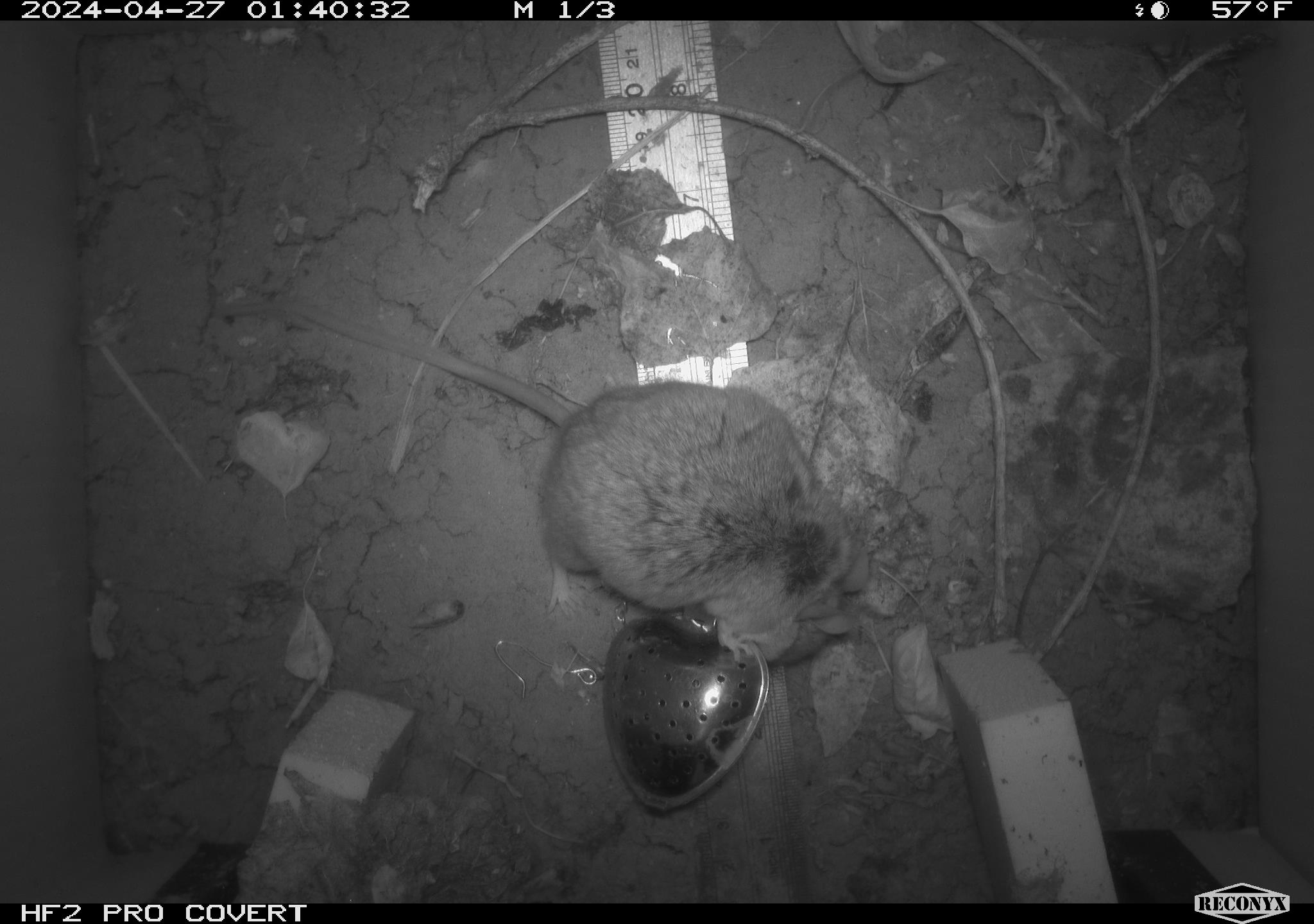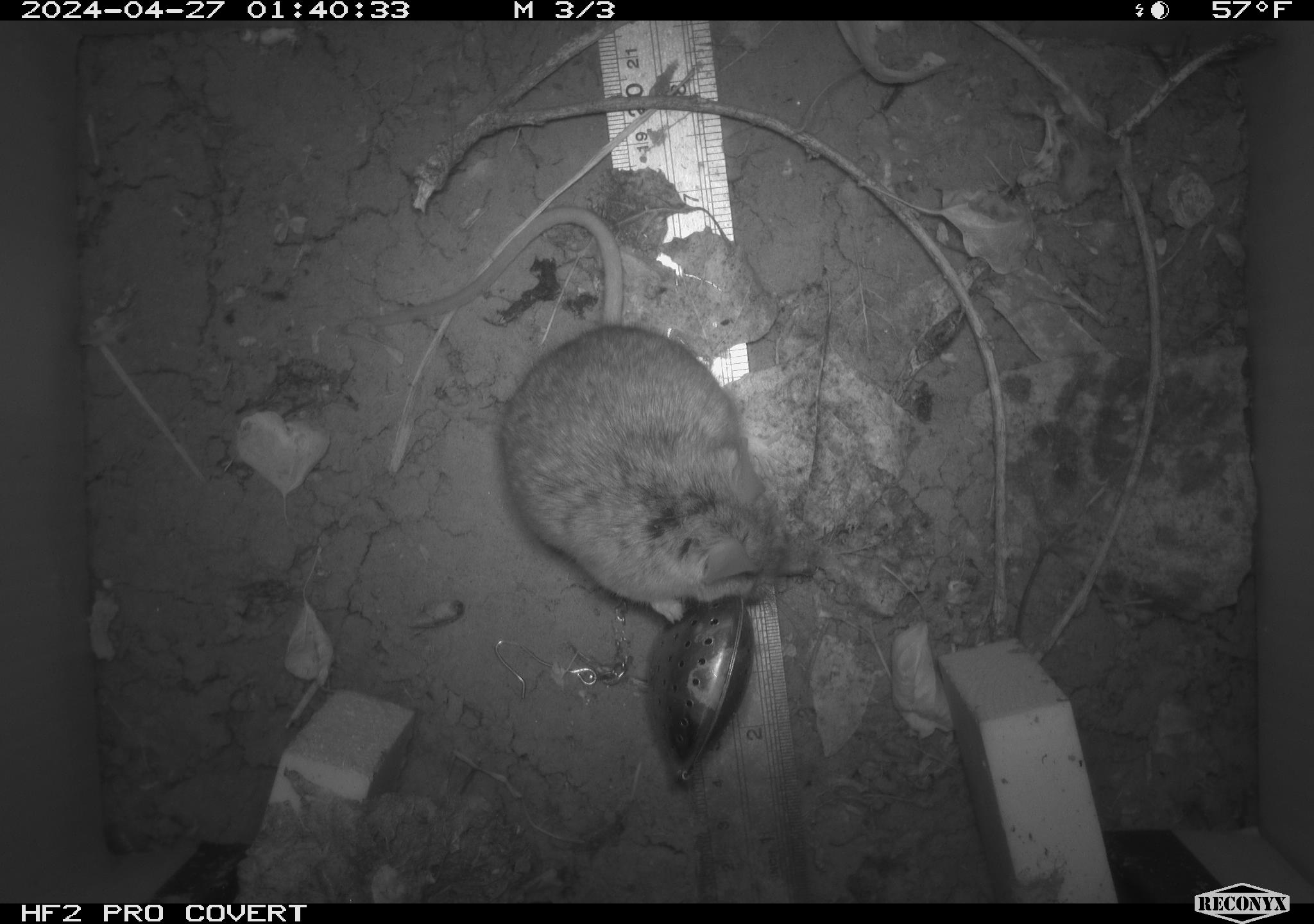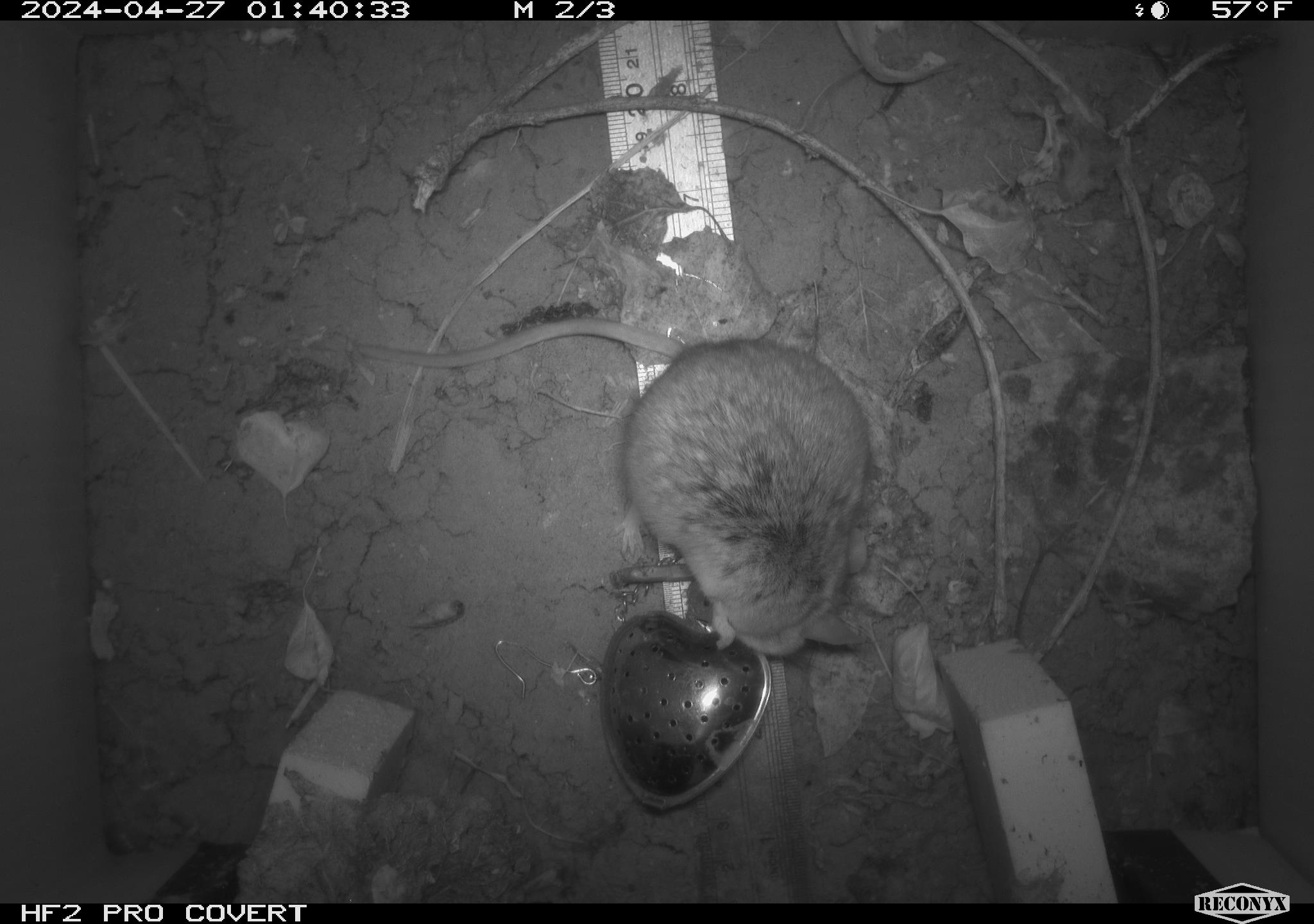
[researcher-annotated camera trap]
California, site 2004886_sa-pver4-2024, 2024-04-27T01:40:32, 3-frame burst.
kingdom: Animalia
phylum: Chordata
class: Mammalia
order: Rodentia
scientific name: Rodentia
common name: mouse species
Mouse species (Rodentia).